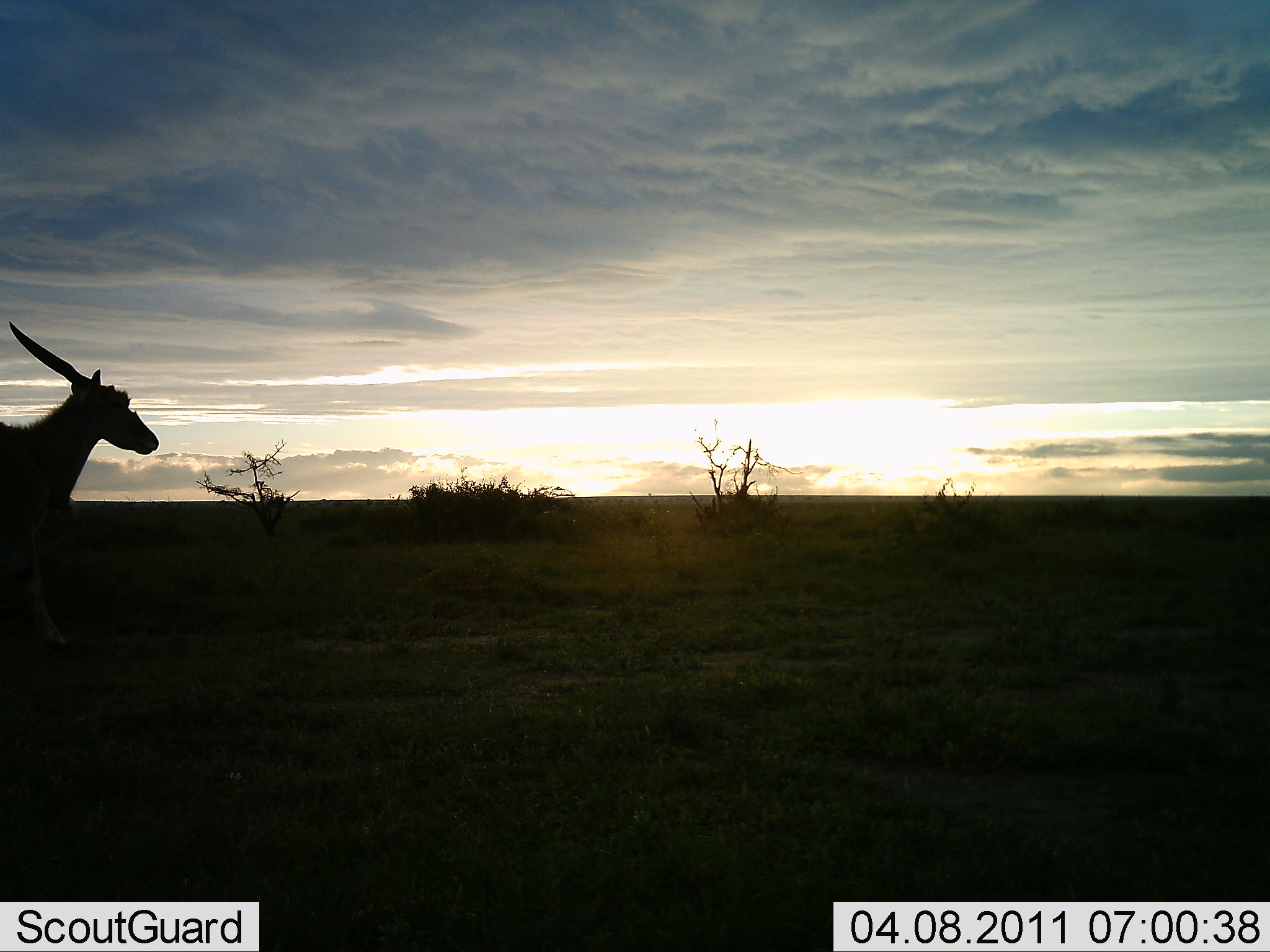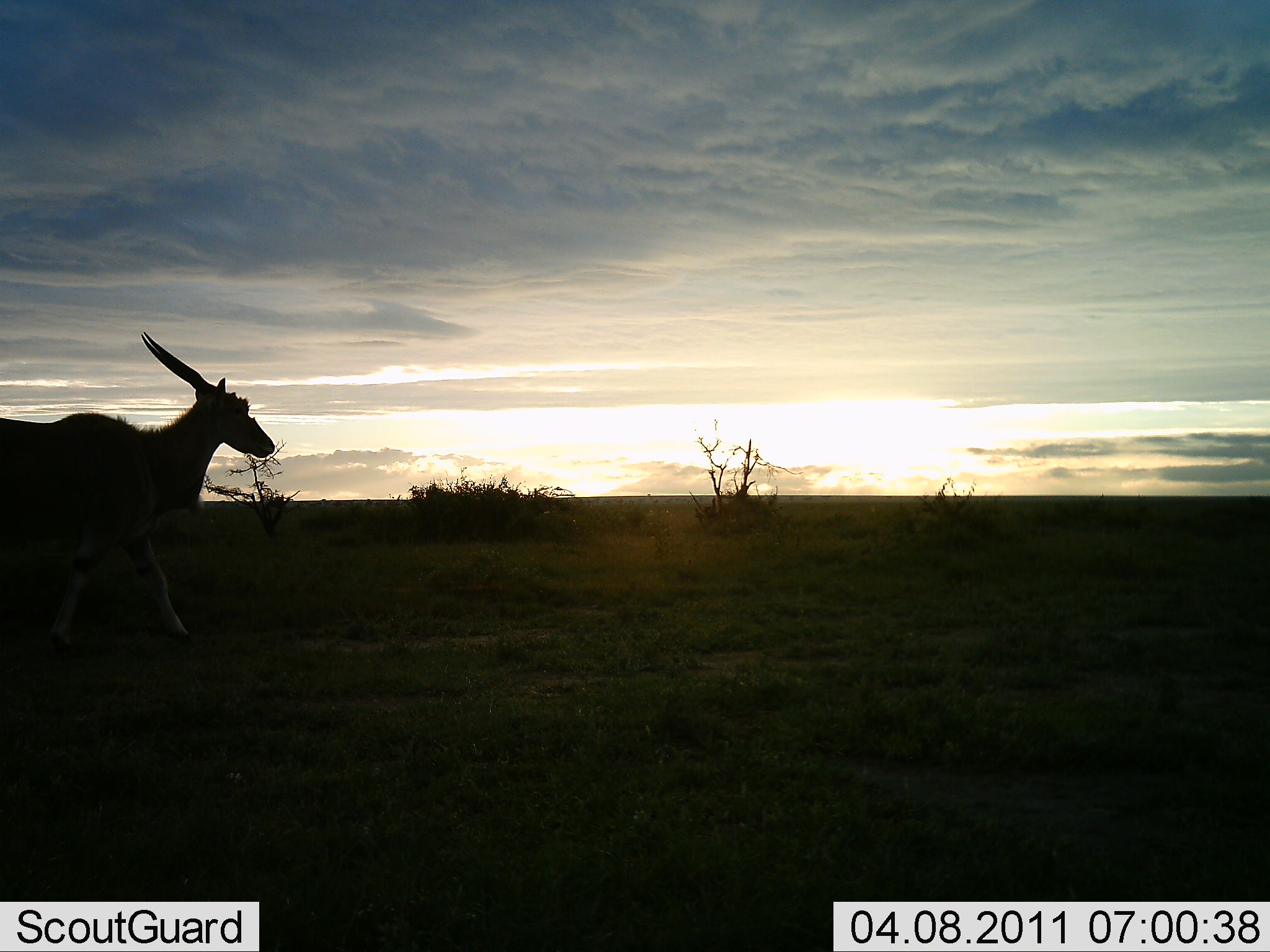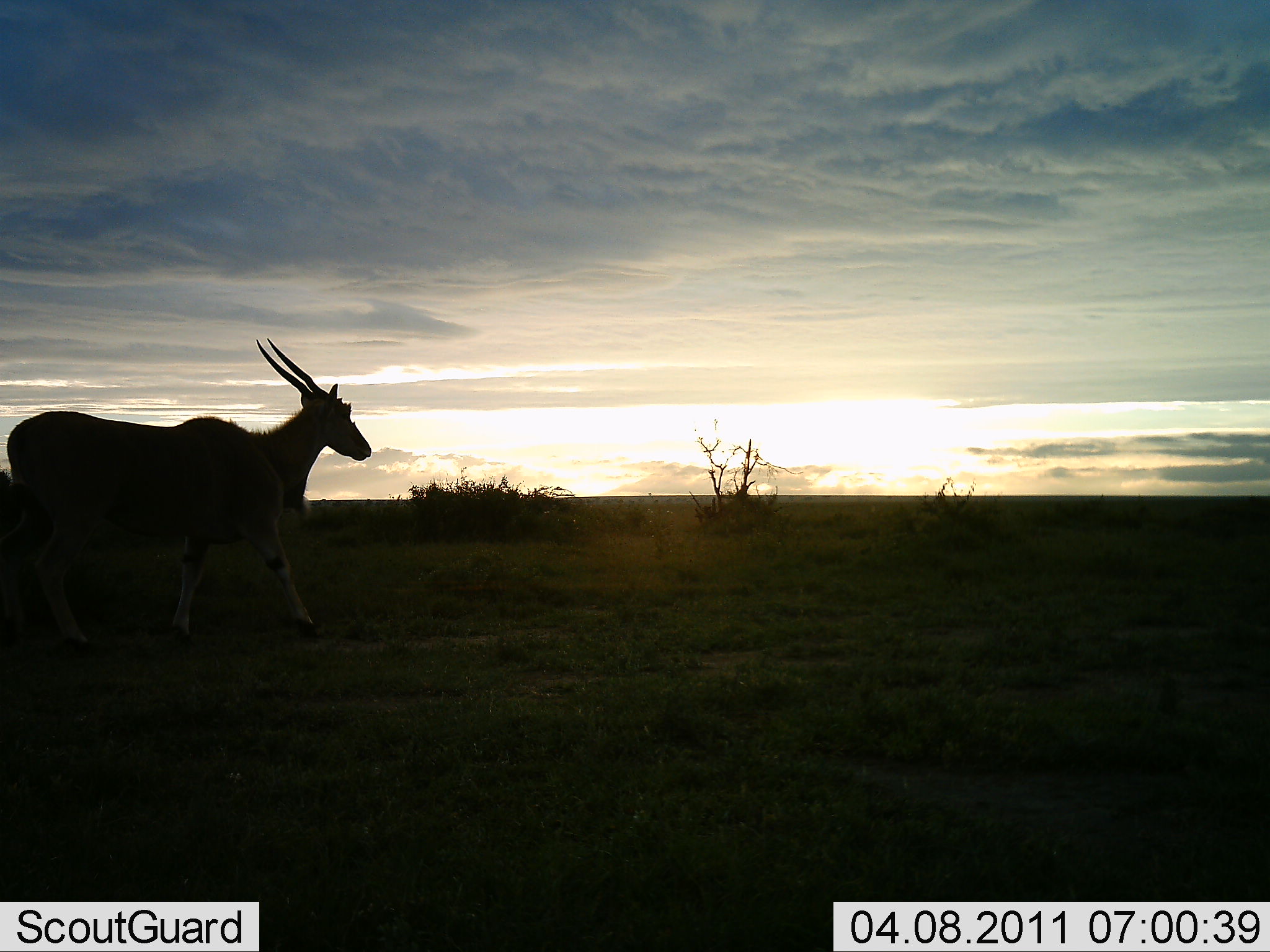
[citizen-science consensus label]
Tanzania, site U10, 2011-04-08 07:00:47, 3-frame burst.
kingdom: Animalia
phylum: Chordata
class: Mammalia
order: Artiodactyla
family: Bovidae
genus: Tragelaphus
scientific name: Tragelaphus oryx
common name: eland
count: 1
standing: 9%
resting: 0%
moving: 100%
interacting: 0%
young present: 0%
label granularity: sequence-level